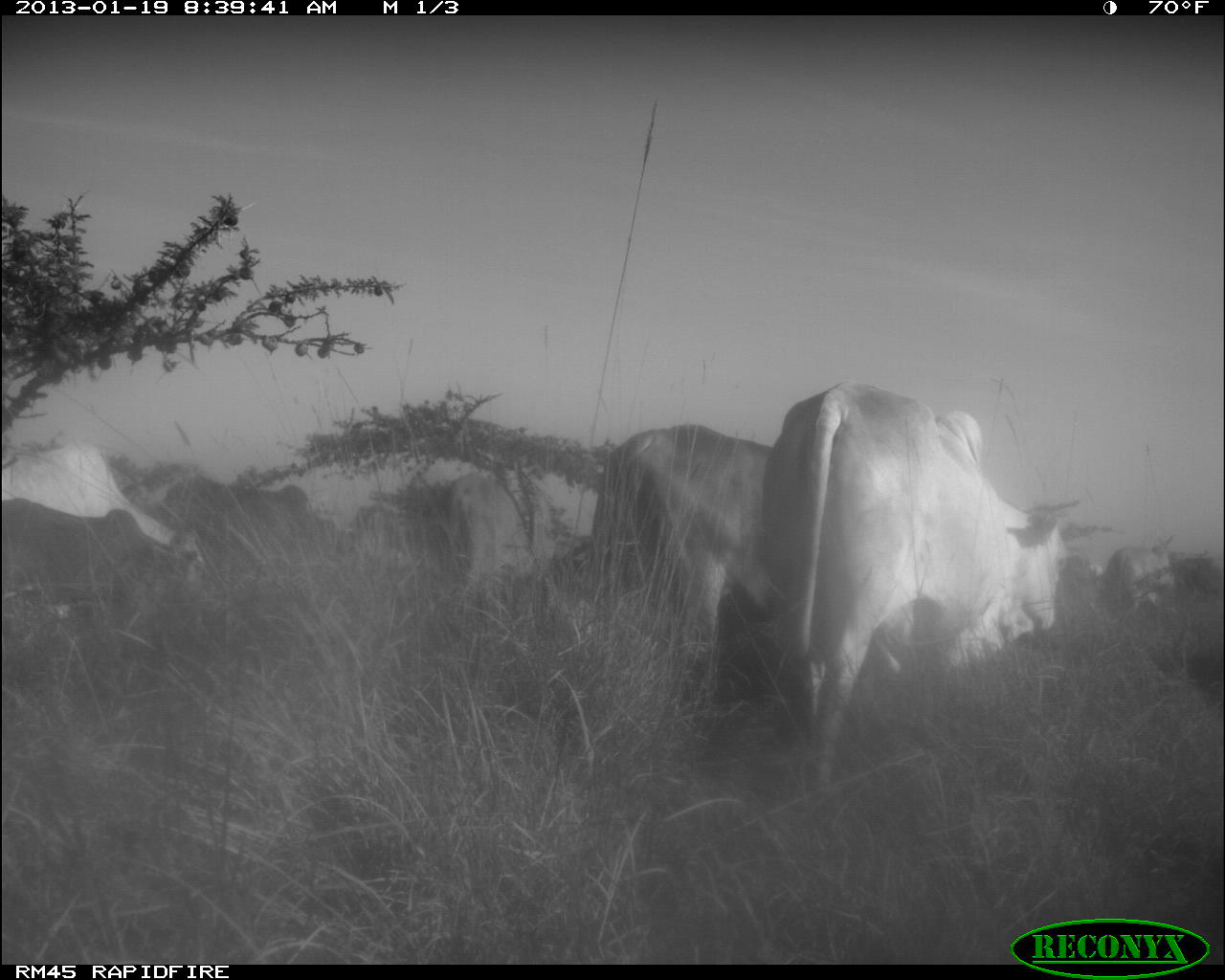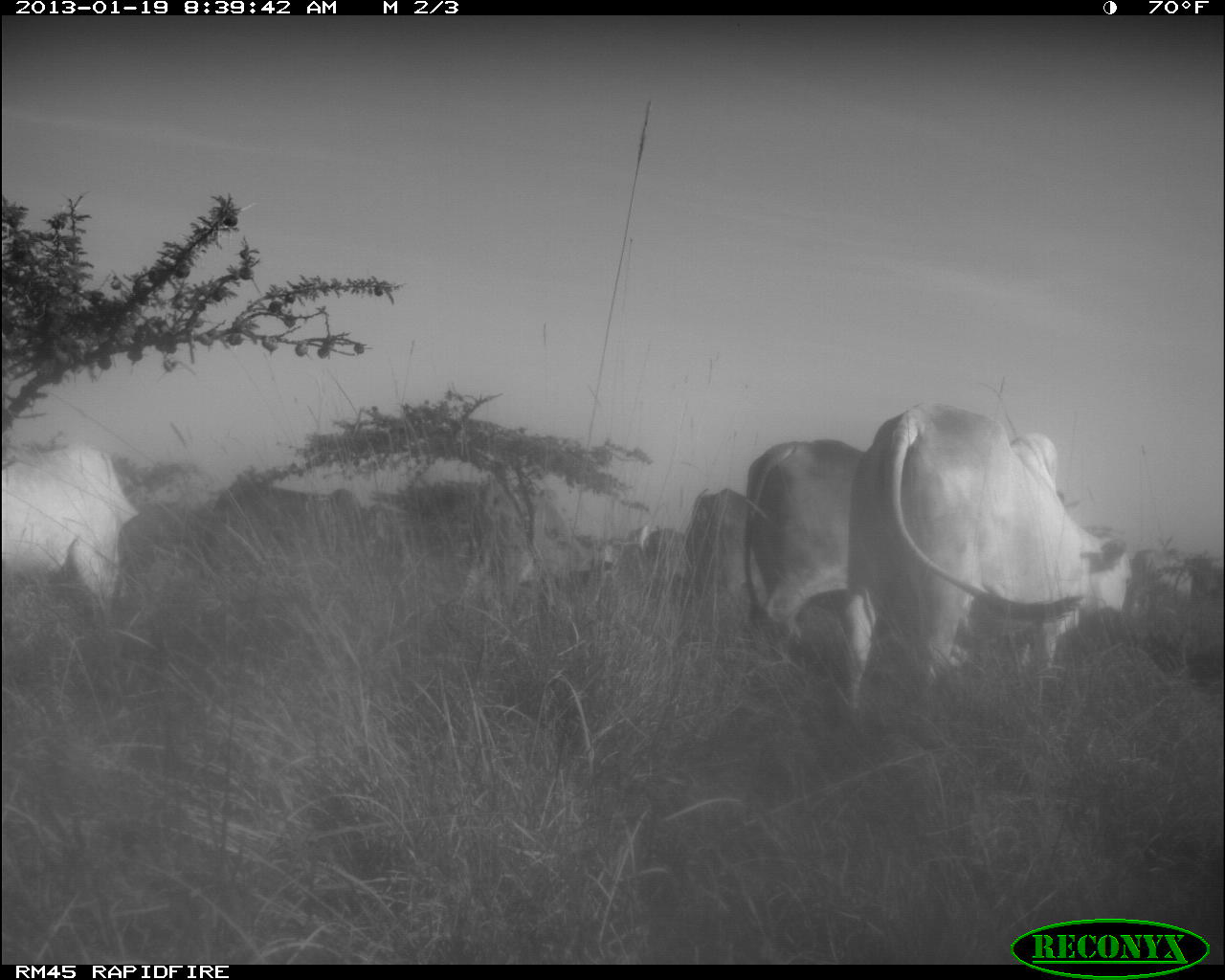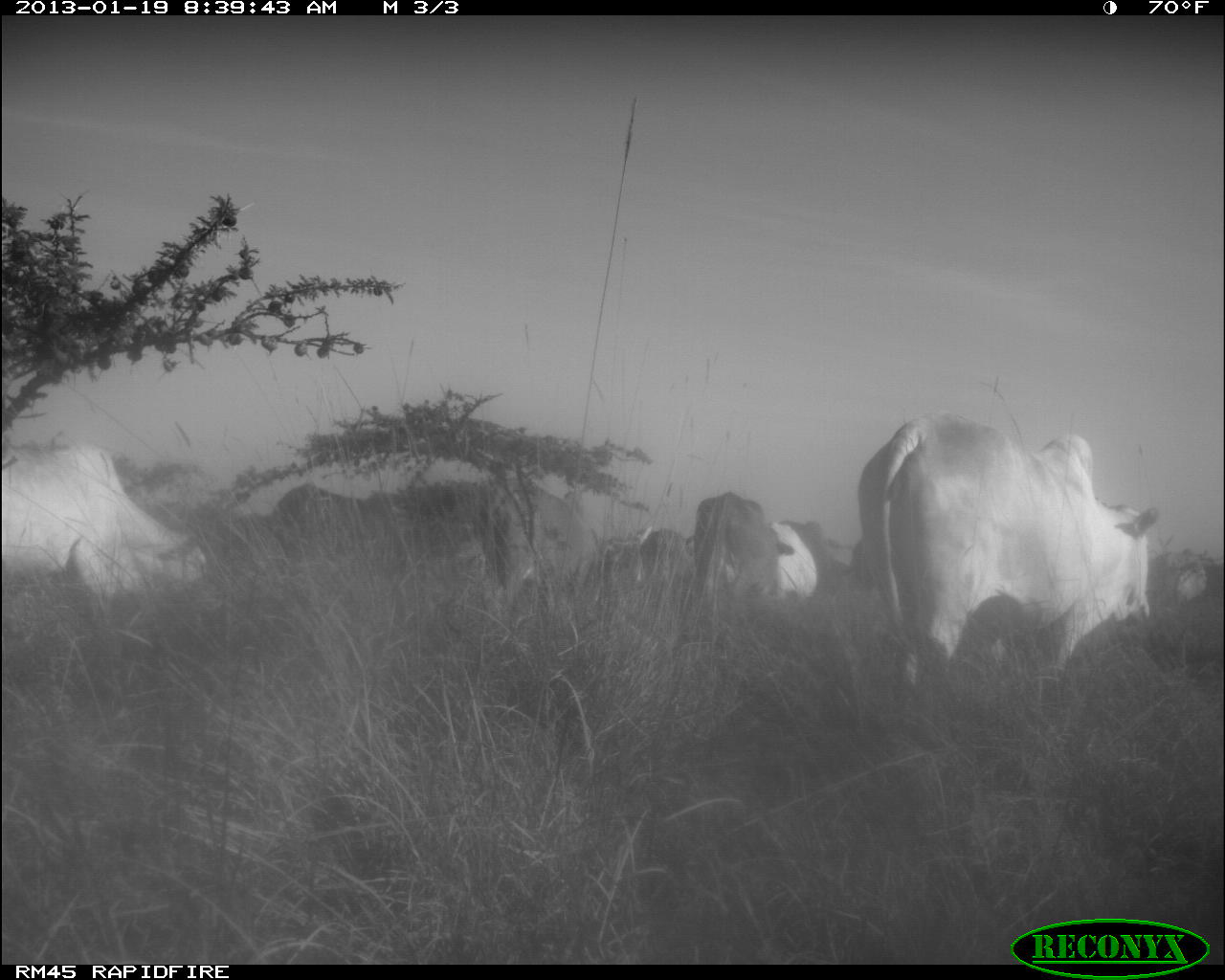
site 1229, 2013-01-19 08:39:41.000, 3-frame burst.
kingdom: Animalia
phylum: Chordata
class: Mammalia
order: Artiodactyla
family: Bovidae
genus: Bos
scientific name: Bos taurus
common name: domestic cattle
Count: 6.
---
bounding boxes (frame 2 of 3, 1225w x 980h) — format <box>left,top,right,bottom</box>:
bos taurus: <box>840,398,1139,735</box>; <box>738,435,871,699</box>; <box>202,478,400,622</box>; <box>0,445,139,616</box>